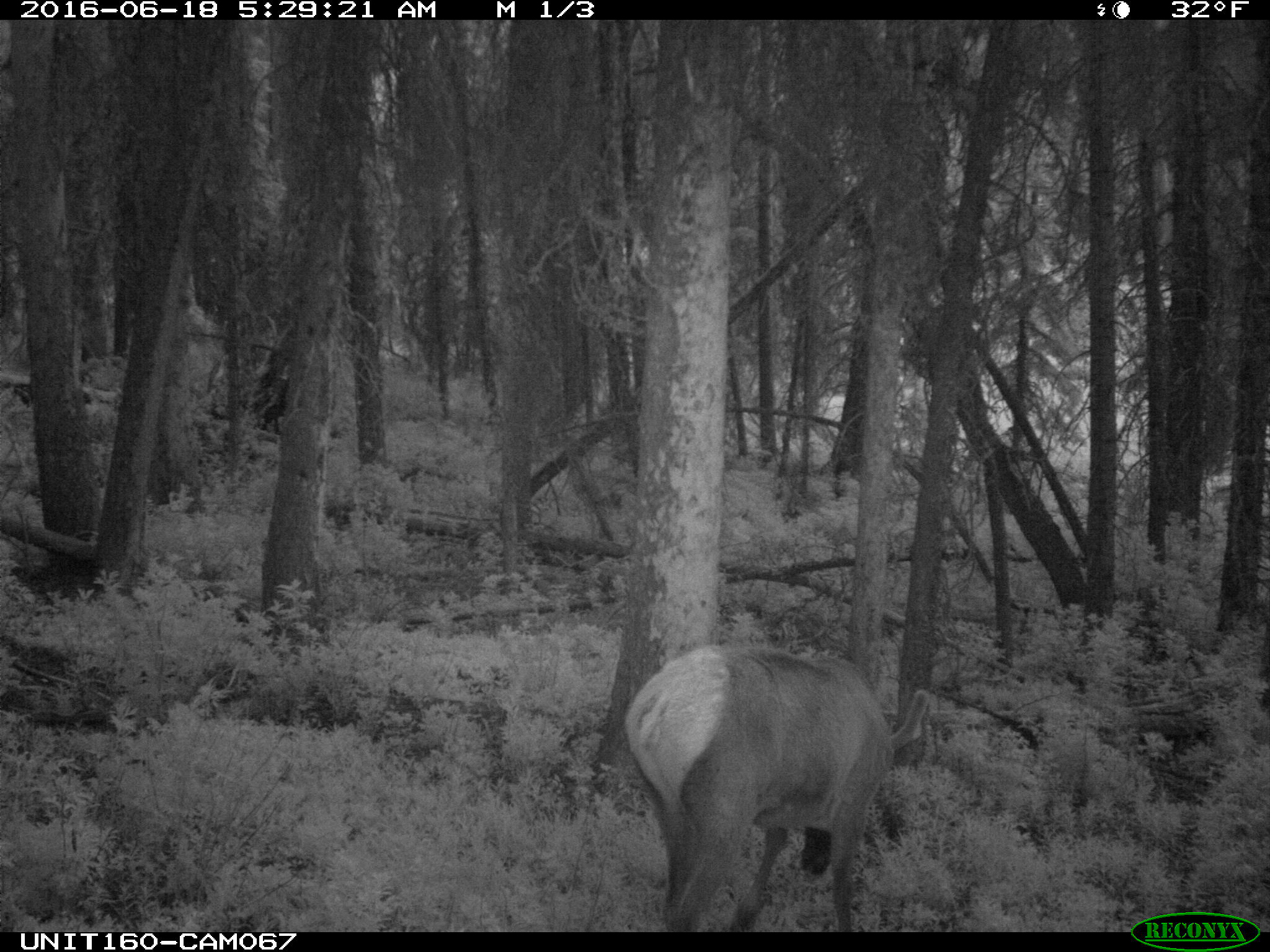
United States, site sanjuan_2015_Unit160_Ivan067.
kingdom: Animalia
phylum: Chordata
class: Mammalia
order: Artiodactyla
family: Cervidae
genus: Cervus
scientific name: Cervus elaphus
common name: red deer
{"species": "Cervus elaphus (red deer)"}